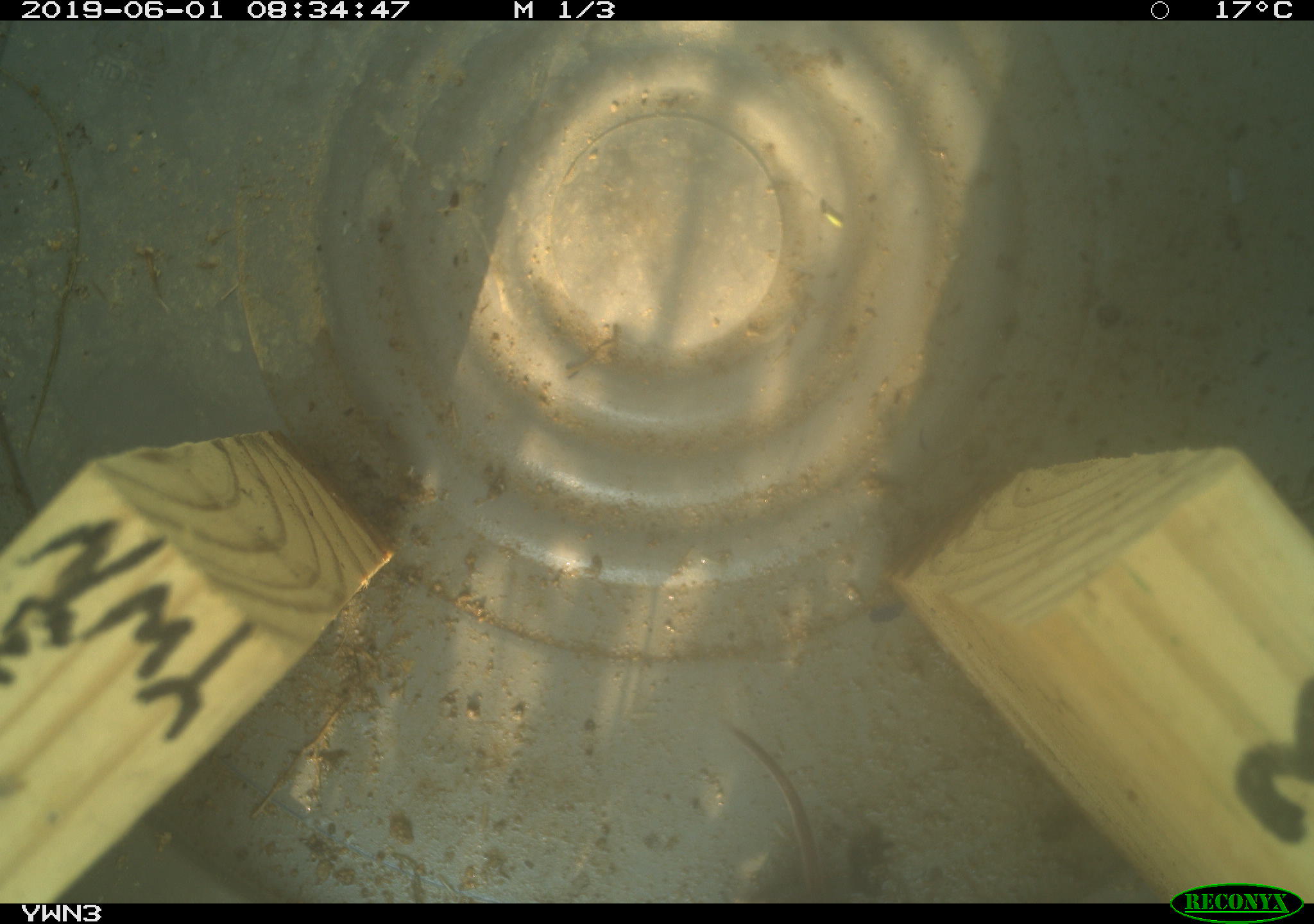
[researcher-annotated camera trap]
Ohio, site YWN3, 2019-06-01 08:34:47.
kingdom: Animalia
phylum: Chordata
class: Mammalia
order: Eulipotyphla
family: Soricidae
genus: Sorex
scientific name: Sorex cinereus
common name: masked shrew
Masked shrew (Sorex cinereus).